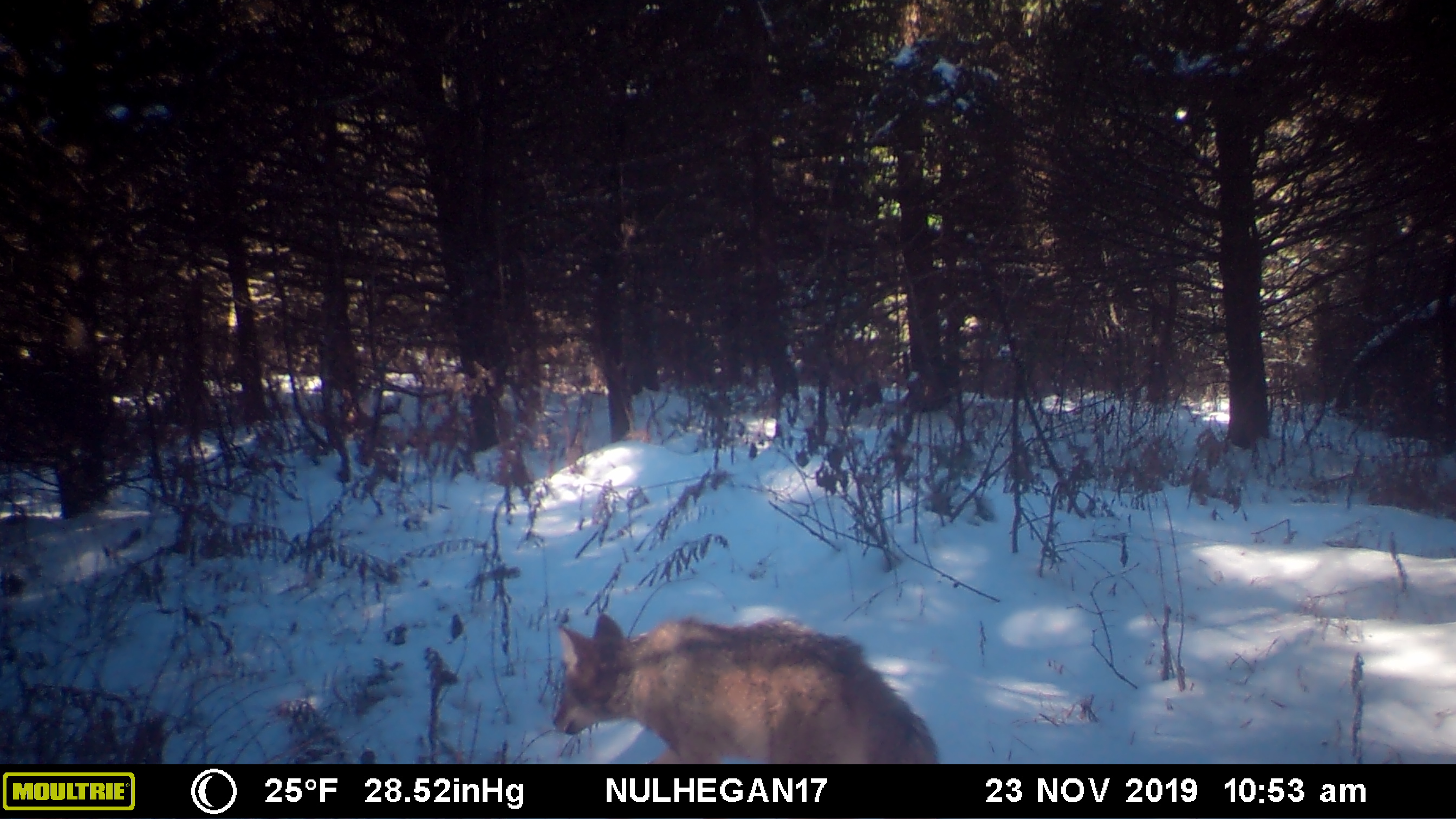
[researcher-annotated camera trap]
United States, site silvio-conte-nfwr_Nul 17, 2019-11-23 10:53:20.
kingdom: Animalia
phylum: Chordata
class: Mammalia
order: Carnivora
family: Canidae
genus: Canis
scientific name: Canis latrans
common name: coyote